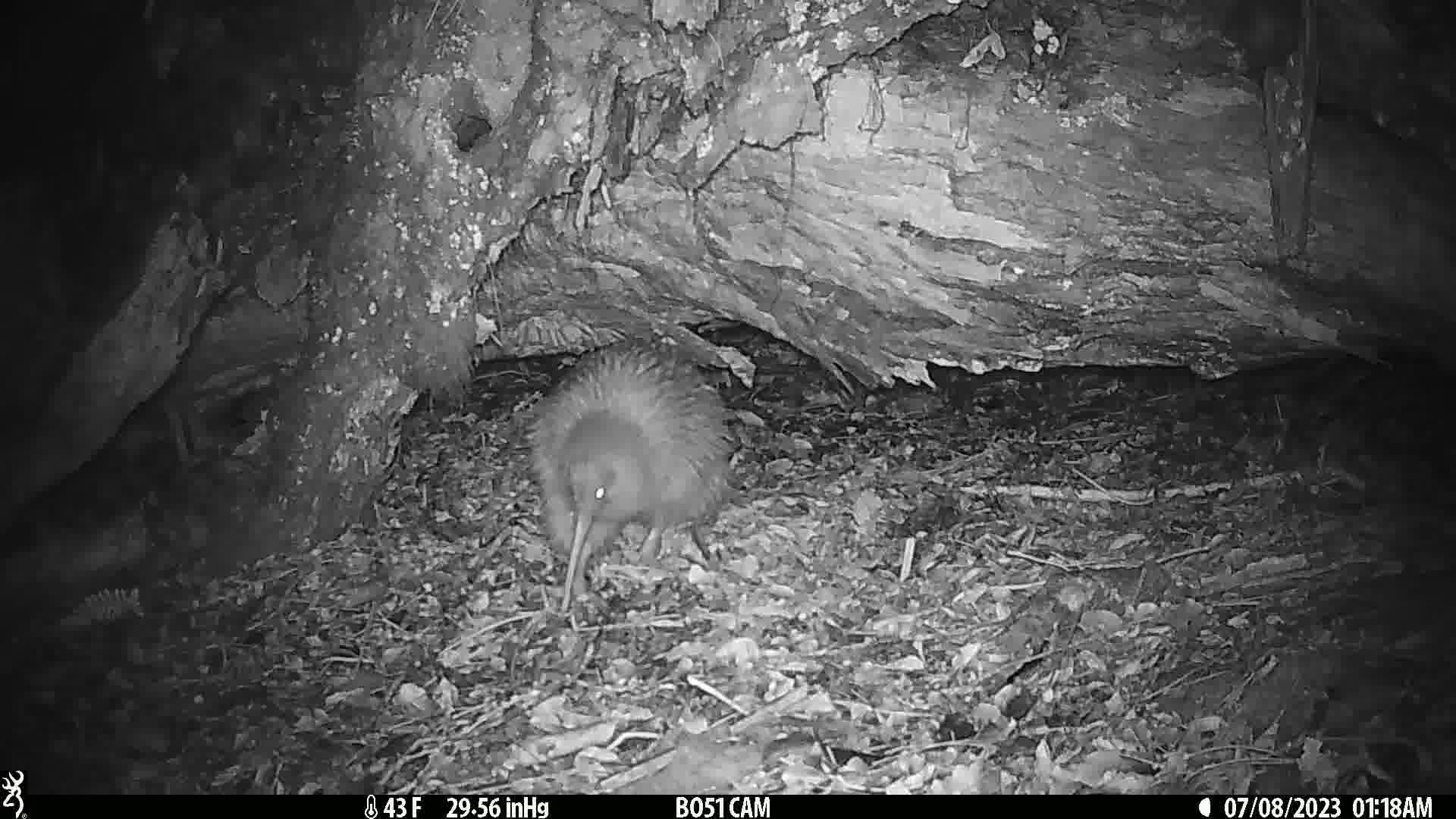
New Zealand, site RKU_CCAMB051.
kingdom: Animalia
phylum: Chordata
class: Aves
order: Apterygiformes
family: Apterygidae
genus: Apteryx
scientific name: Apteryx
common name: kiwi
Kiwi (Apteryx).